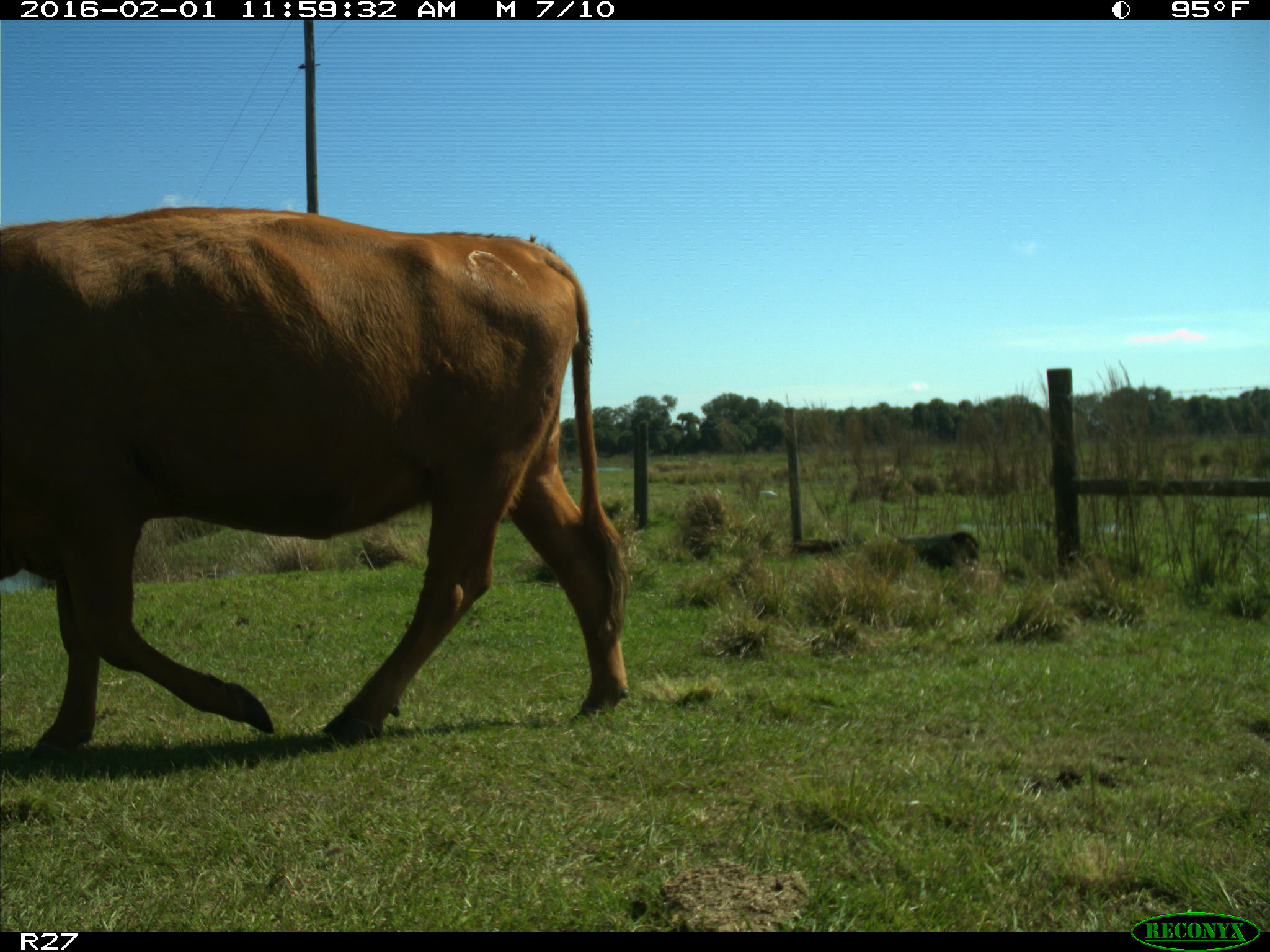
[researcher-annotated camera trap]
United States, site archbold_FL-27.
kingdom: Animalia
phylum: Chordata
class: Mammalia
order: Artiodactyla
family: Bovidae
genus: Bos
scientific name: Bos taurus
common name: domestic cow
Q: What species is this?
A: Bos taurus (domestic cow).